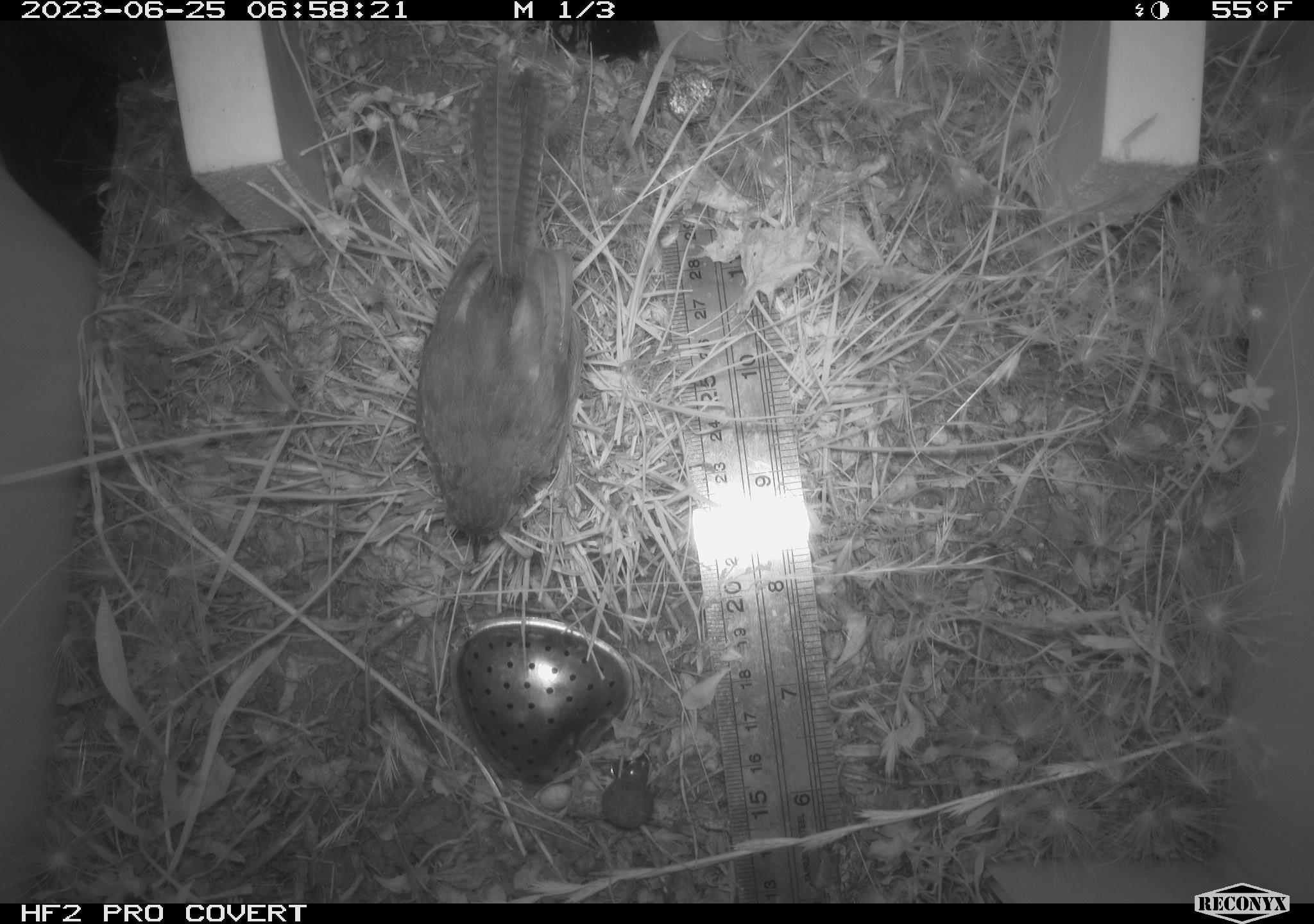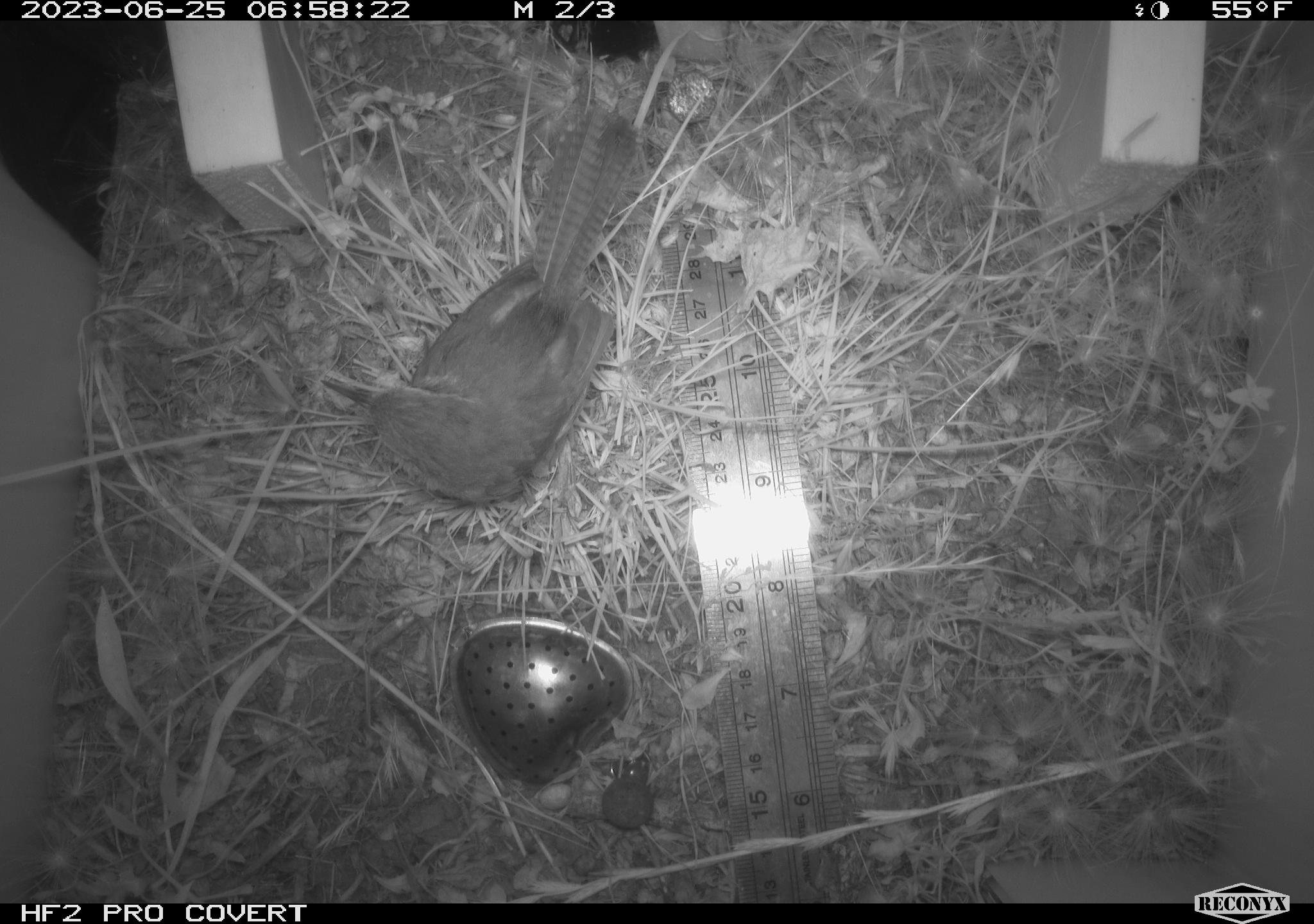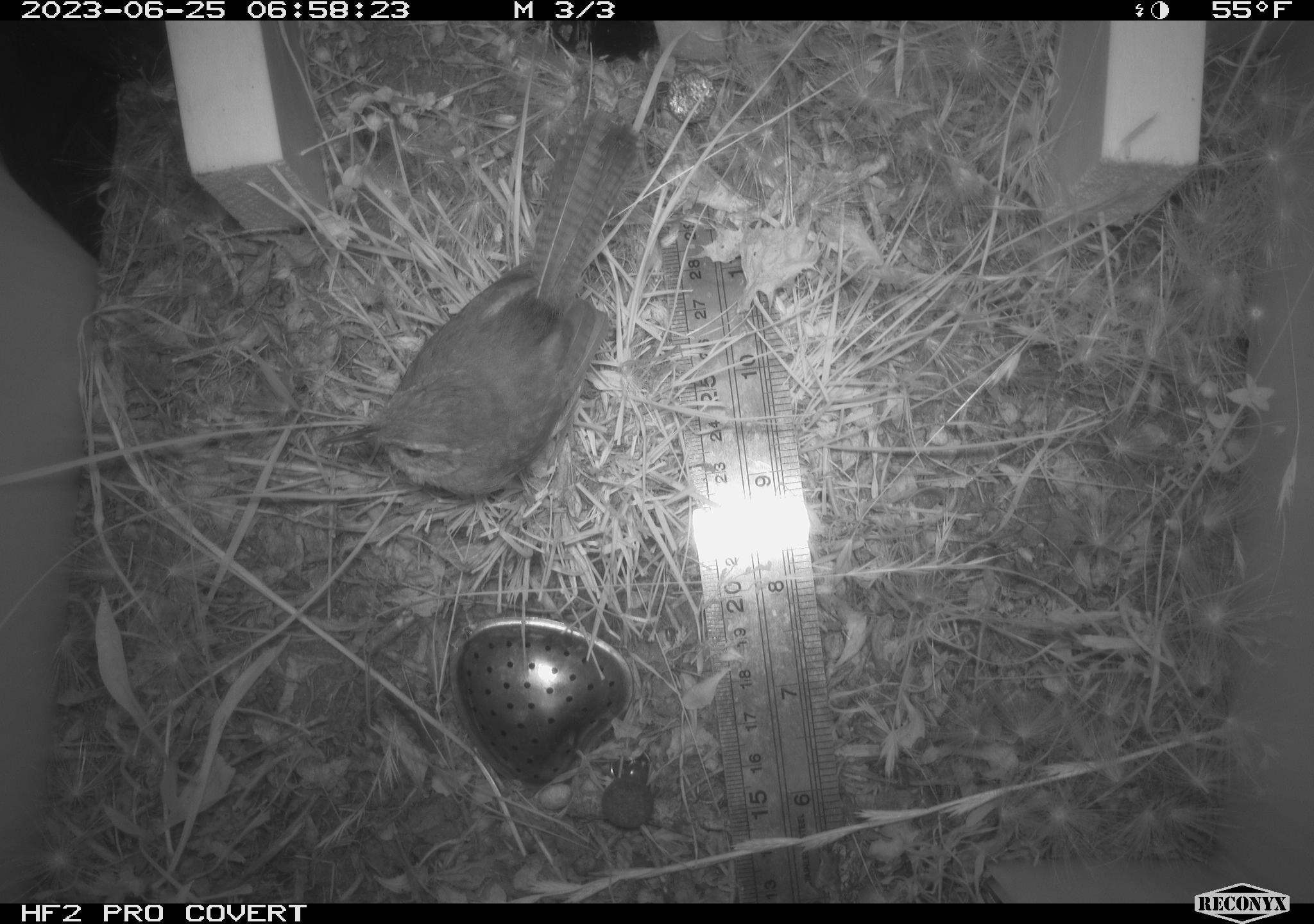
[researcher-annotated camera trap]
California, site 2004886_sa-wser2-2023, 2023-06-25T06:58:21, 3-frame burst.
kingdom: Animalia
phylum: Chordata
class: Aves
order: Passeriformes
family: Troglodytidae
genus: Thryomanes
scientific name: Thryomanes bewickii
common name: bewick's wren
Bewick's wren (Thryomanes bewickii).